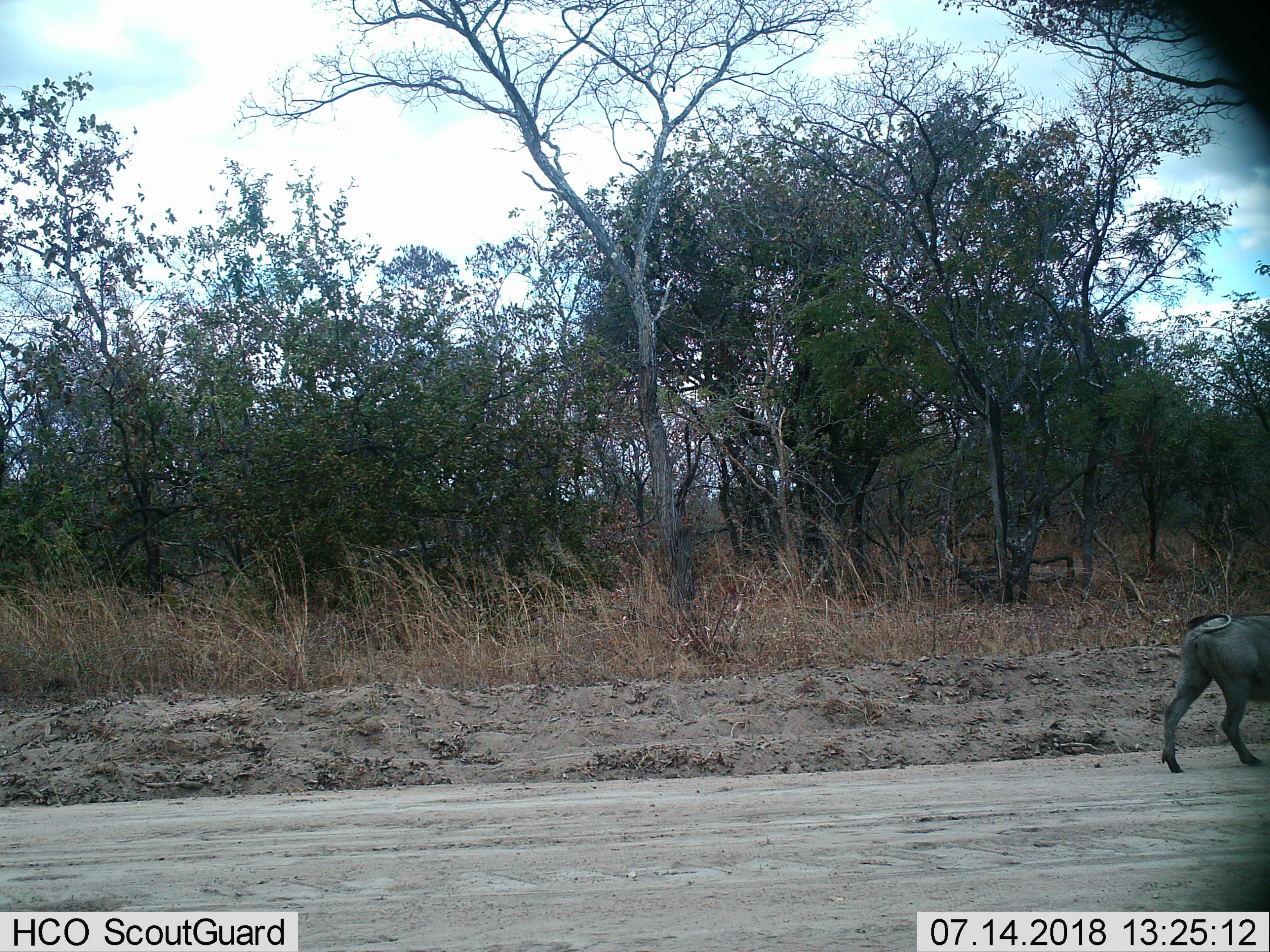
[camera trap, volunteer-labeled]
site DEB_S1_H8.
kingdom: Animalia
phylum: Chordata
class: Mammalia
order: Artiodactyla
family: Suidae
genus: Phacochoerus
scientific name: Phacochoerus africanus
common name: warthog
Warthog (Phacochoerus africanus), count 1. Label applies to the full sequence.